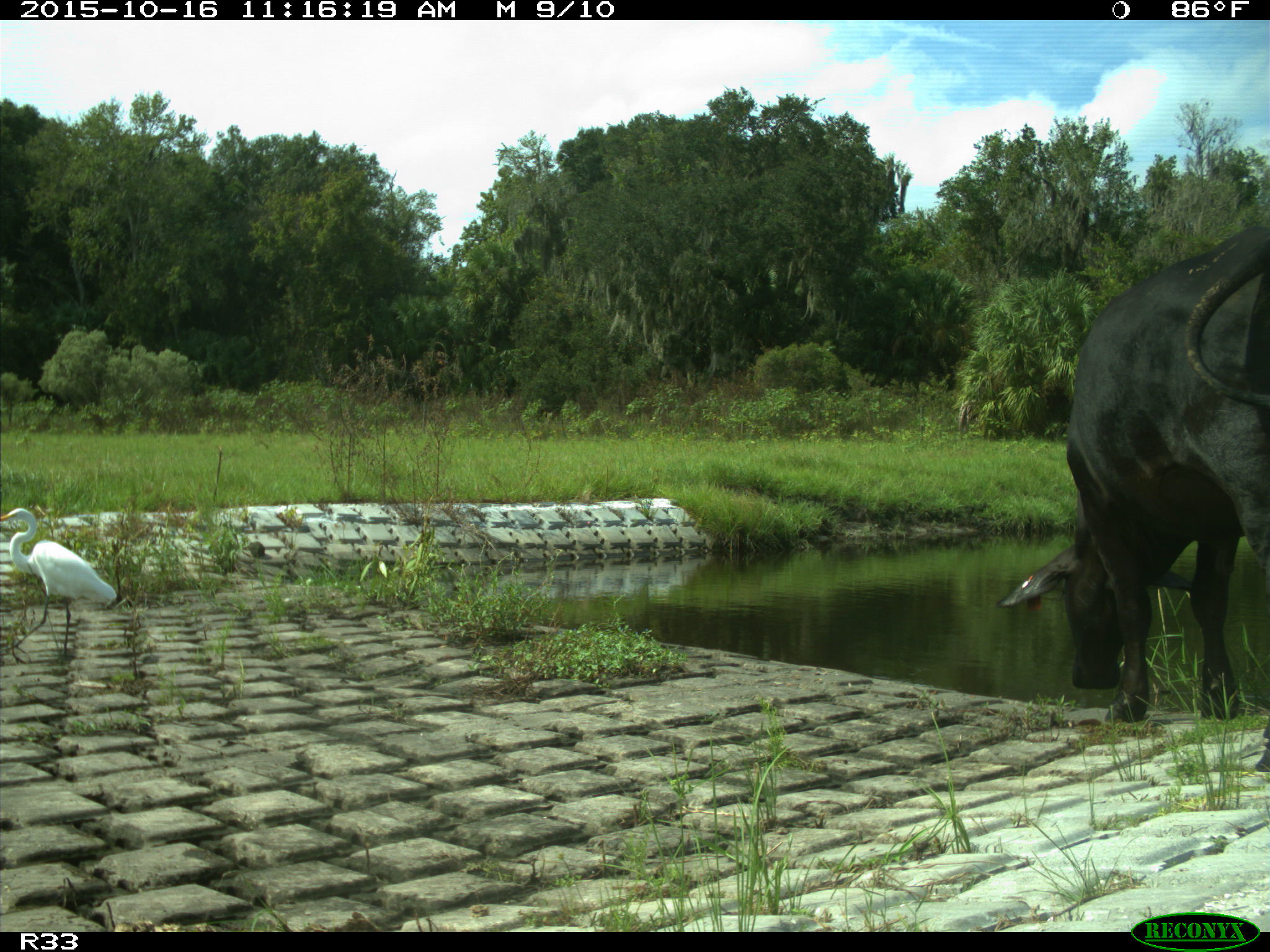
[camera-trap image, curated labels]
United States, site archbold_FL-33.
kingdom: Animalia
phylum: Chordata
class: Mammalia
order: Artiodactyla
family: Bovidae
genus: Bos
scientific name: Bos taurus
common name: domestic cow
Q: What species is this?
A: Bos taurus (domestic cow).